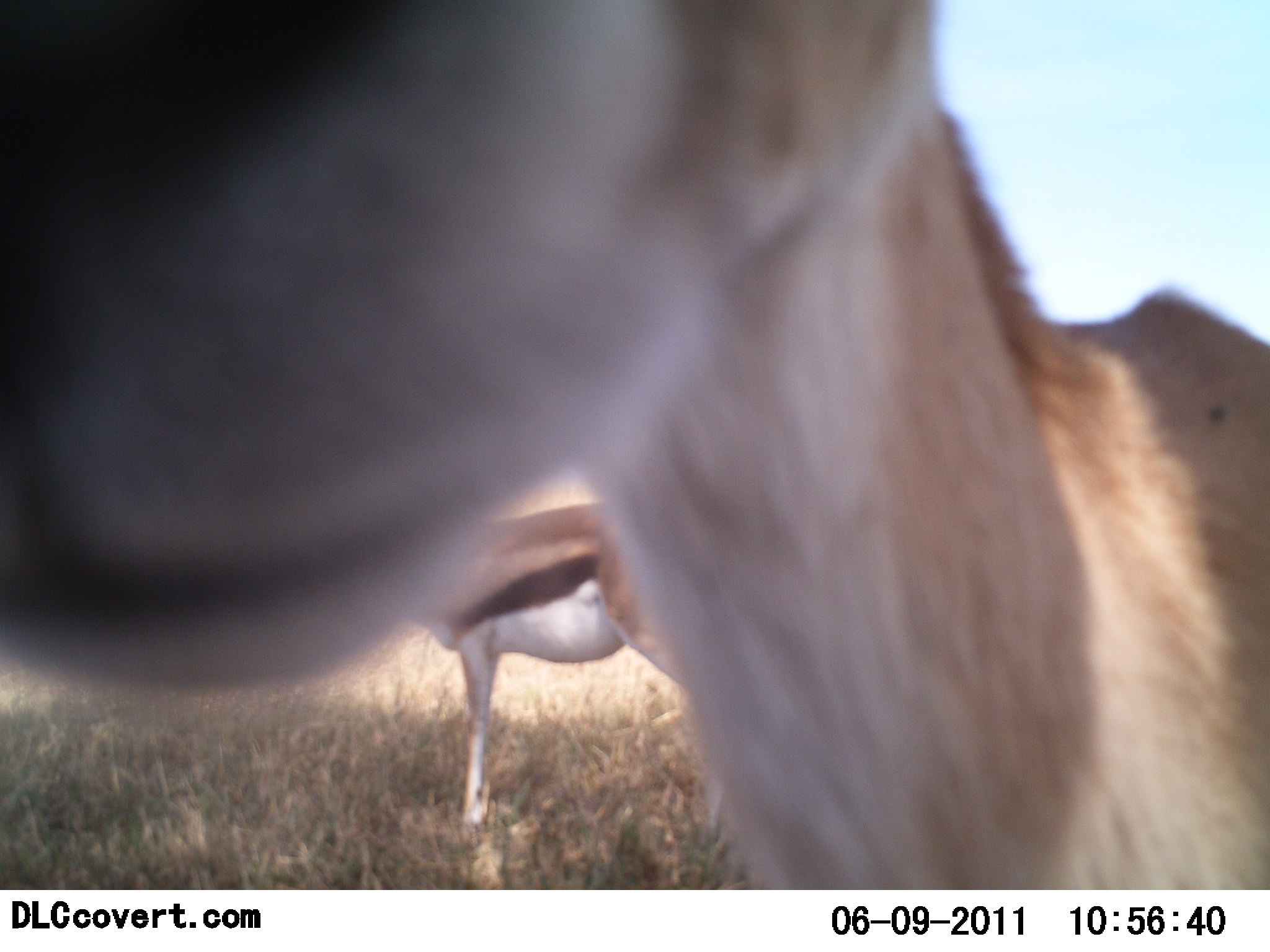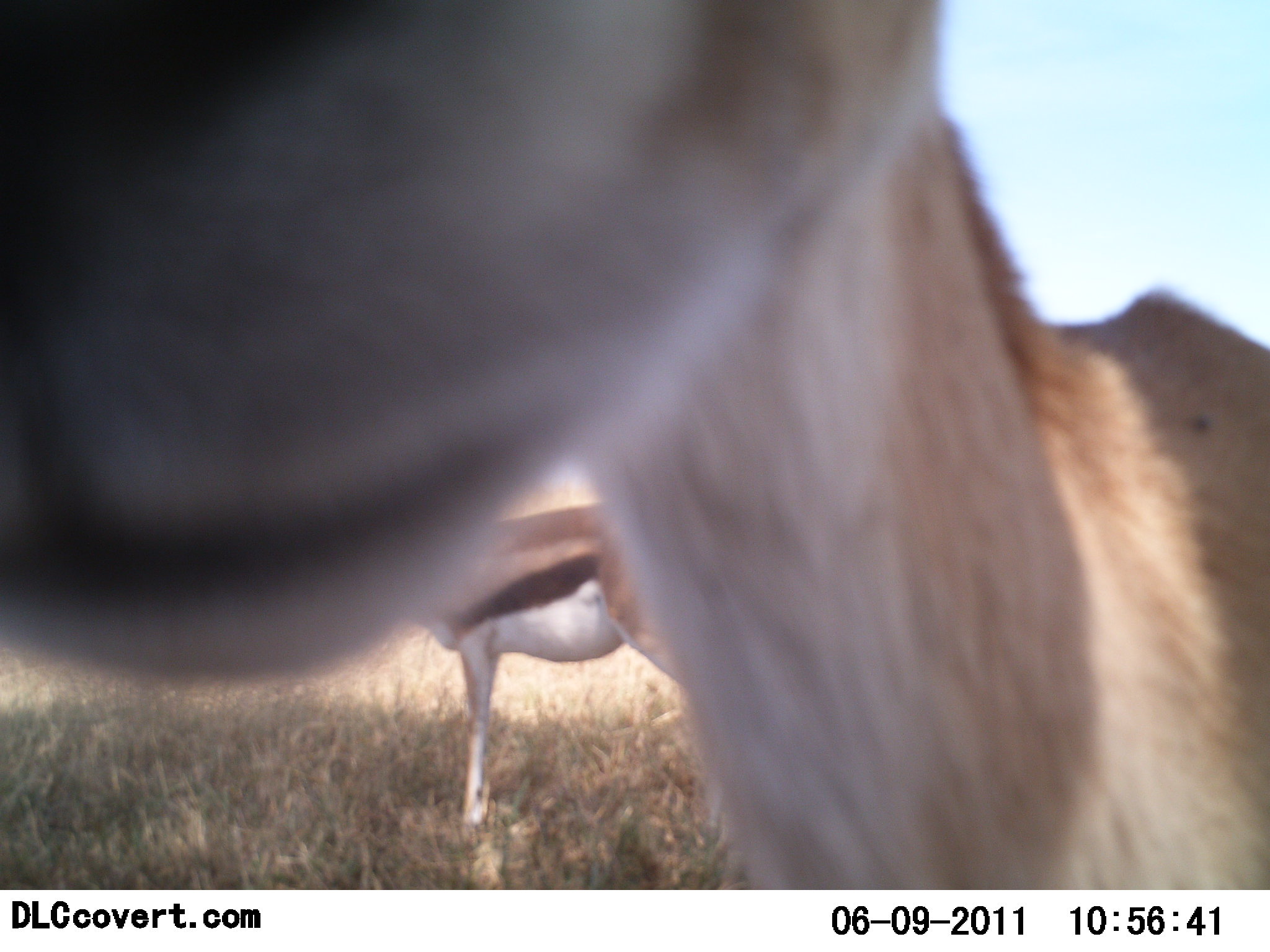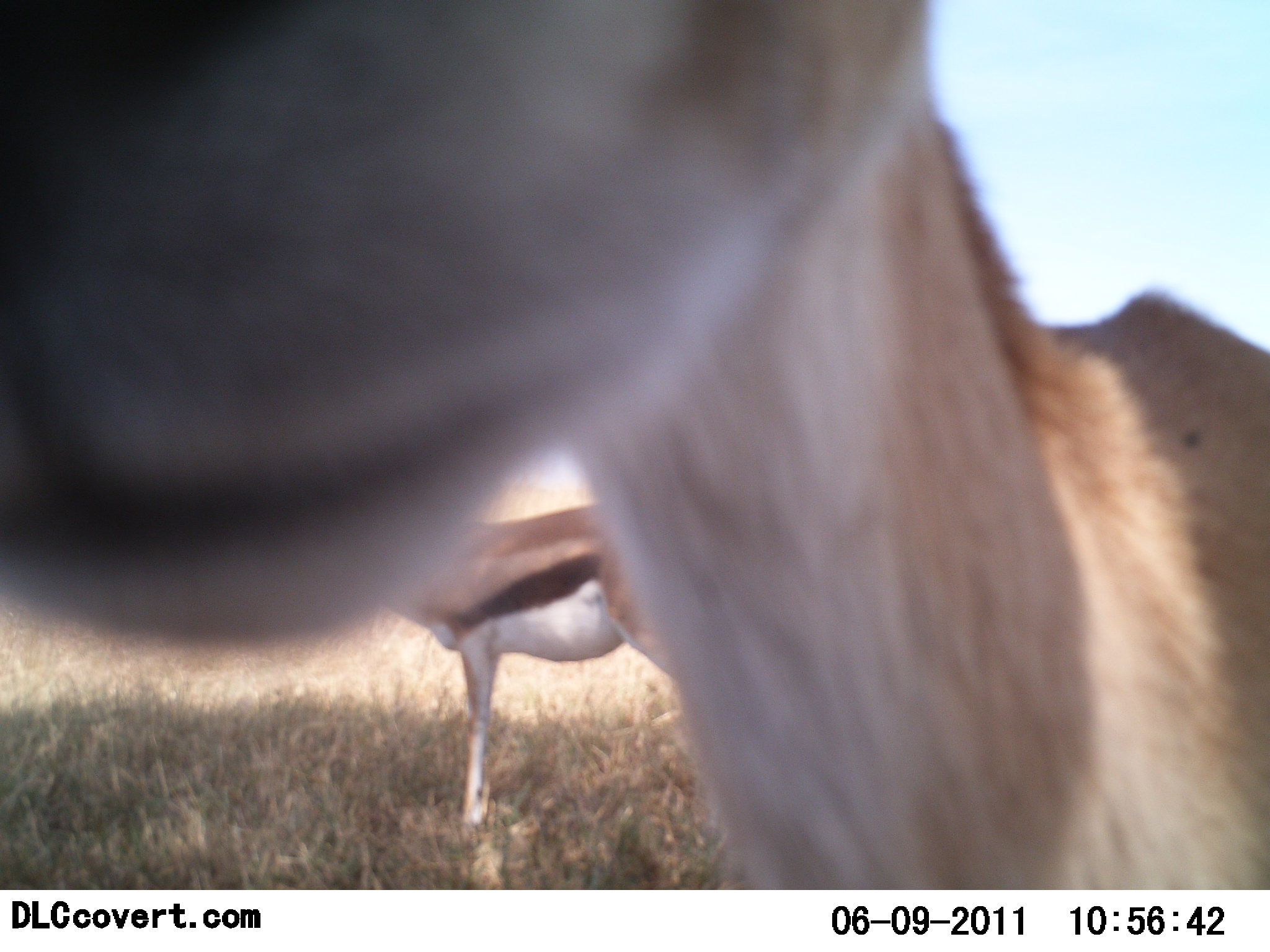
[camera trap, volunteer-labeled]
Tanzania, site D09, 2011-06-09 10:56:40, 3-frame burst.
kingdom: Animalia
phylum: Chordata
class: Mammalia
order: Artiodactyla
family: Bovidae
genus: Eudorcas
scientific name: Eudorcas thomsonii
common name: thomson's gazelle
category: gazellethomsons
Gazellethomsons (thomson's gazelle) (Eudorcas thomsonii), count 2. Behavior (volunteer vote fractions): standing 82%, resting 0%, moving 18%, interacting 9%. Young present (vote fraction): 0%. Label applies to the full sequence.